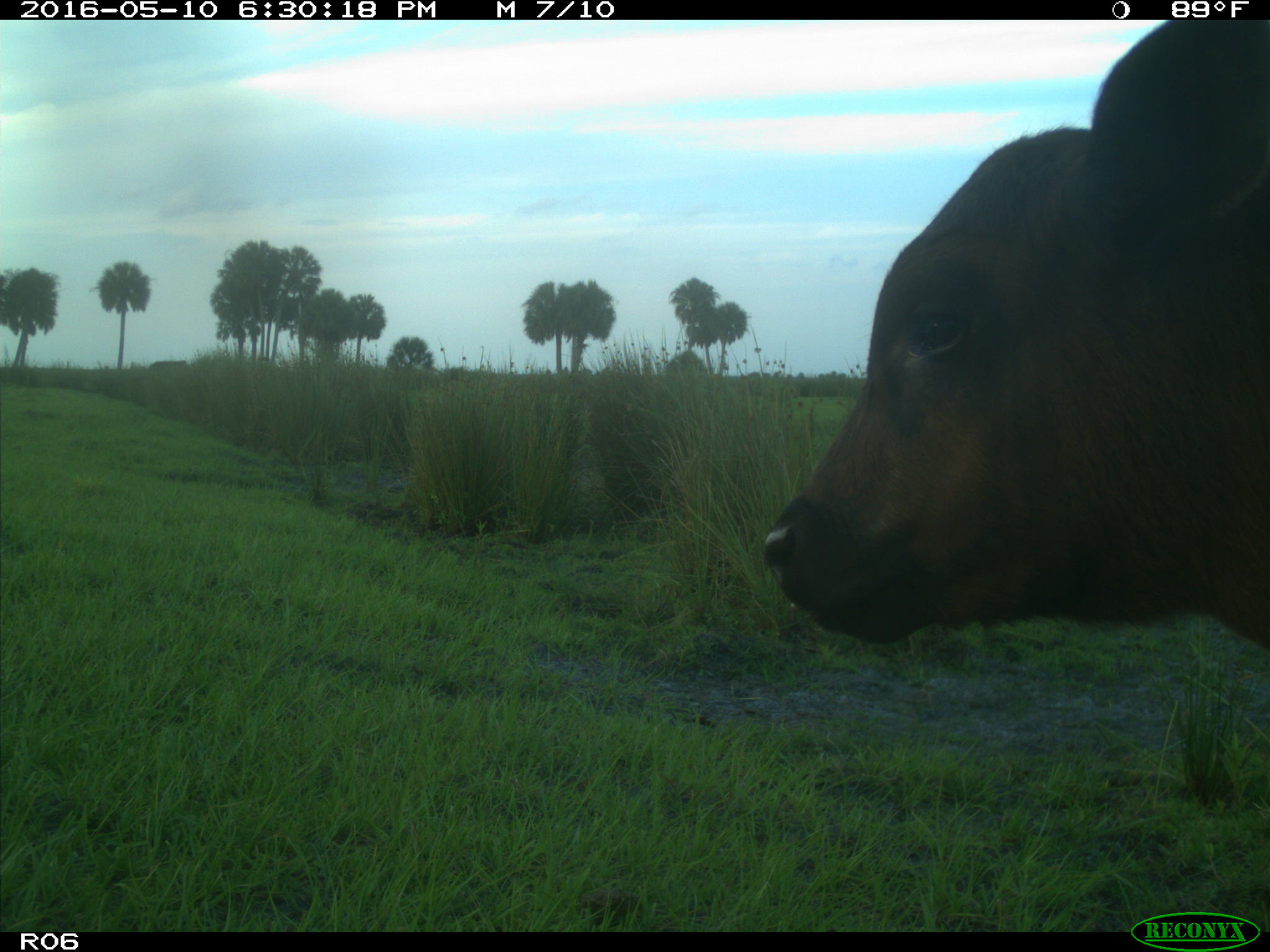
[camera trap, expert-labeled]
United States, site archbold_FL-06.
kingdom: Animalia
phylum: Chordata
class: Mammalia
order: Artiodactyla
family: Bovidae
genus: Bos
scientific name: Bos taurus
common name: domestic cow